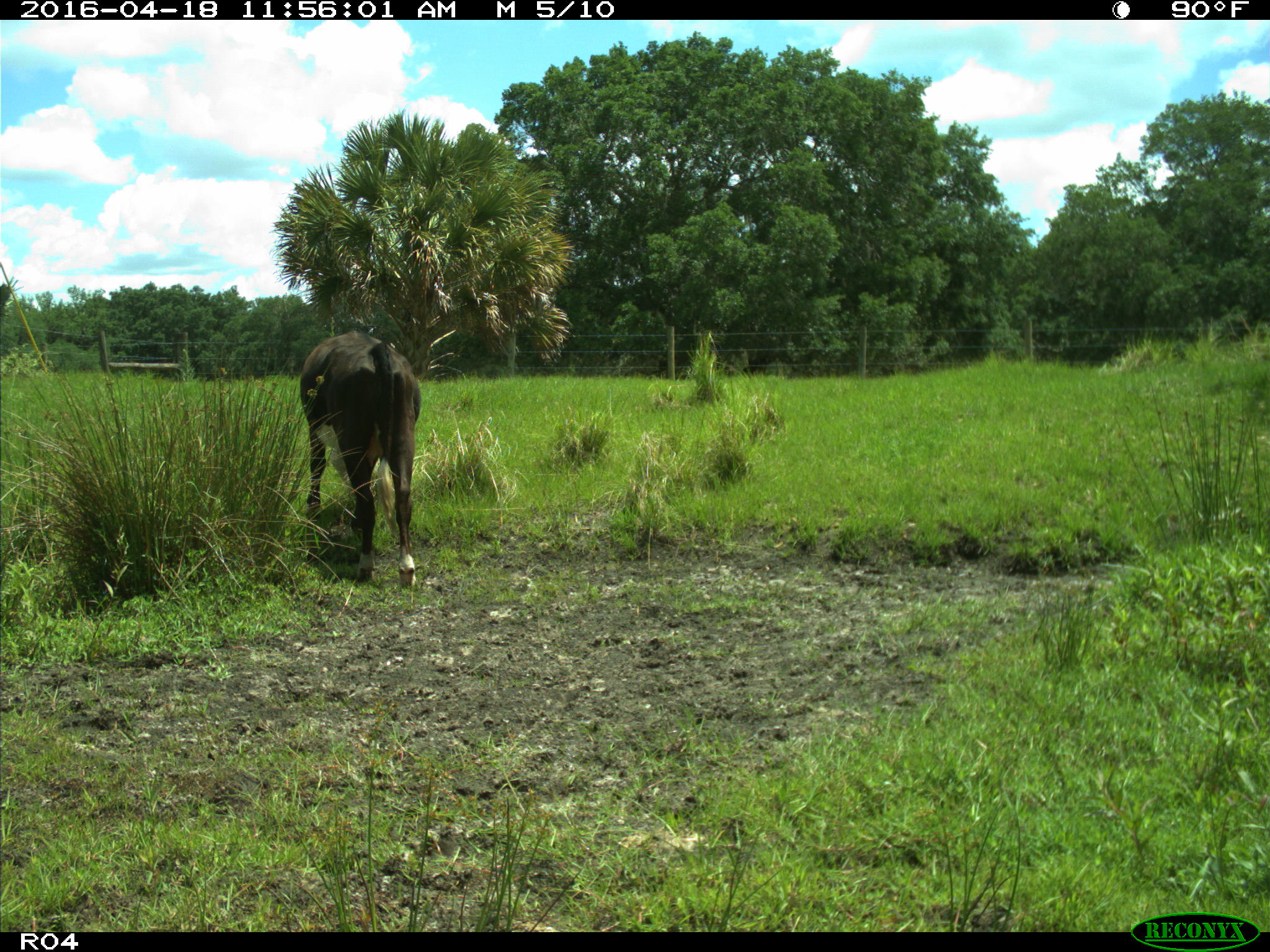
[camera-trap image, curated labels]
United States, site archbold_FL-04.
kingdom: Animalia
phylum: Chordata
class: Mammalia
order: Artiodactyla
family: Bovidae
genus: Bos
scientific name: Bos taurus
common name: domestic cow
Bos taurus (domestic cow).